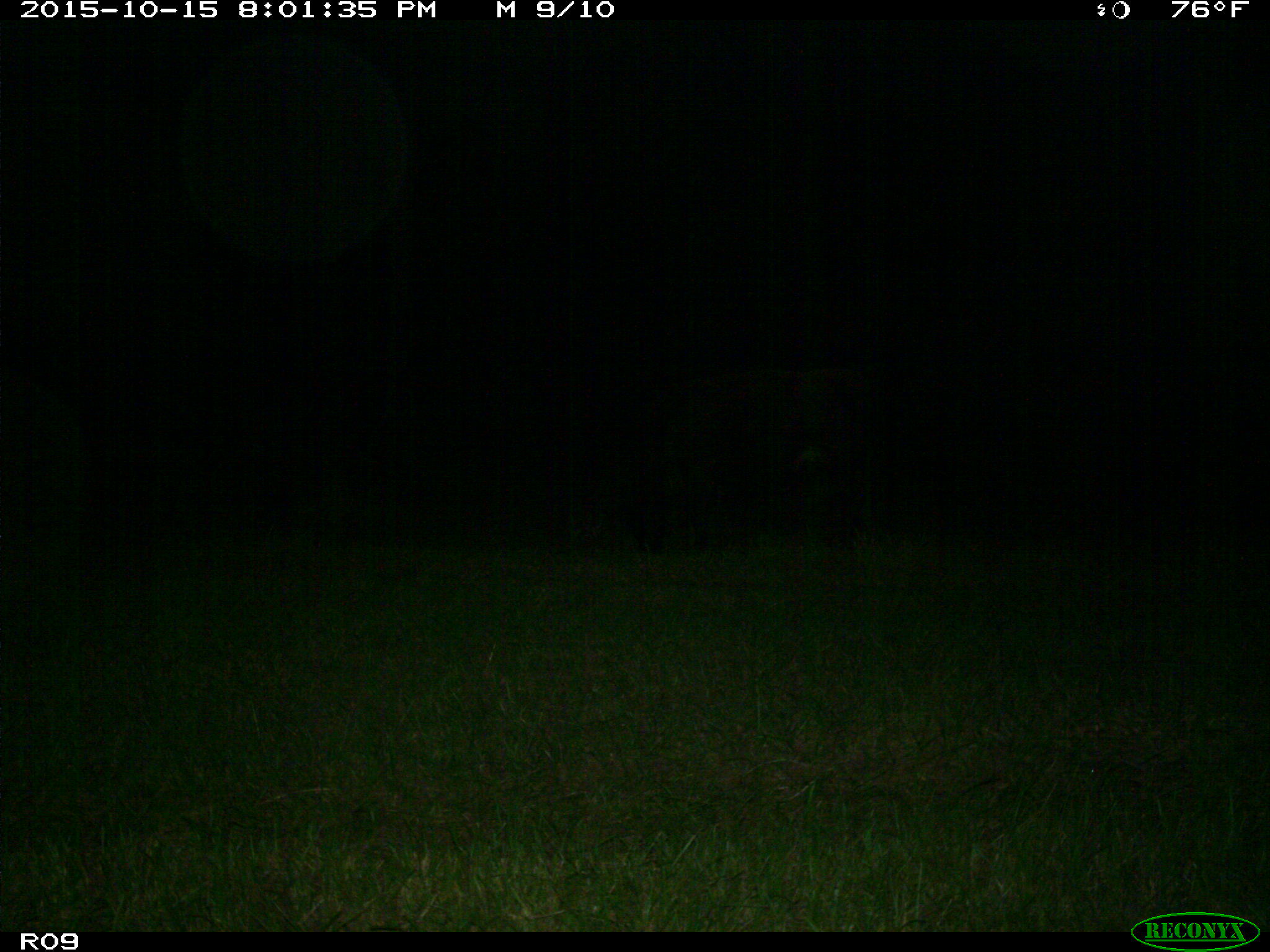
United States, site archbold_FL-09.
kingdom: Animalia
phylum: Chordata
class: Mammalia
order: Artiodactyla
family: Bovidae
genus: Bos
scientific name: Bos taurus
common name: domestic cow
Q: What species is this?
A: Bos taurus (domestic cow).